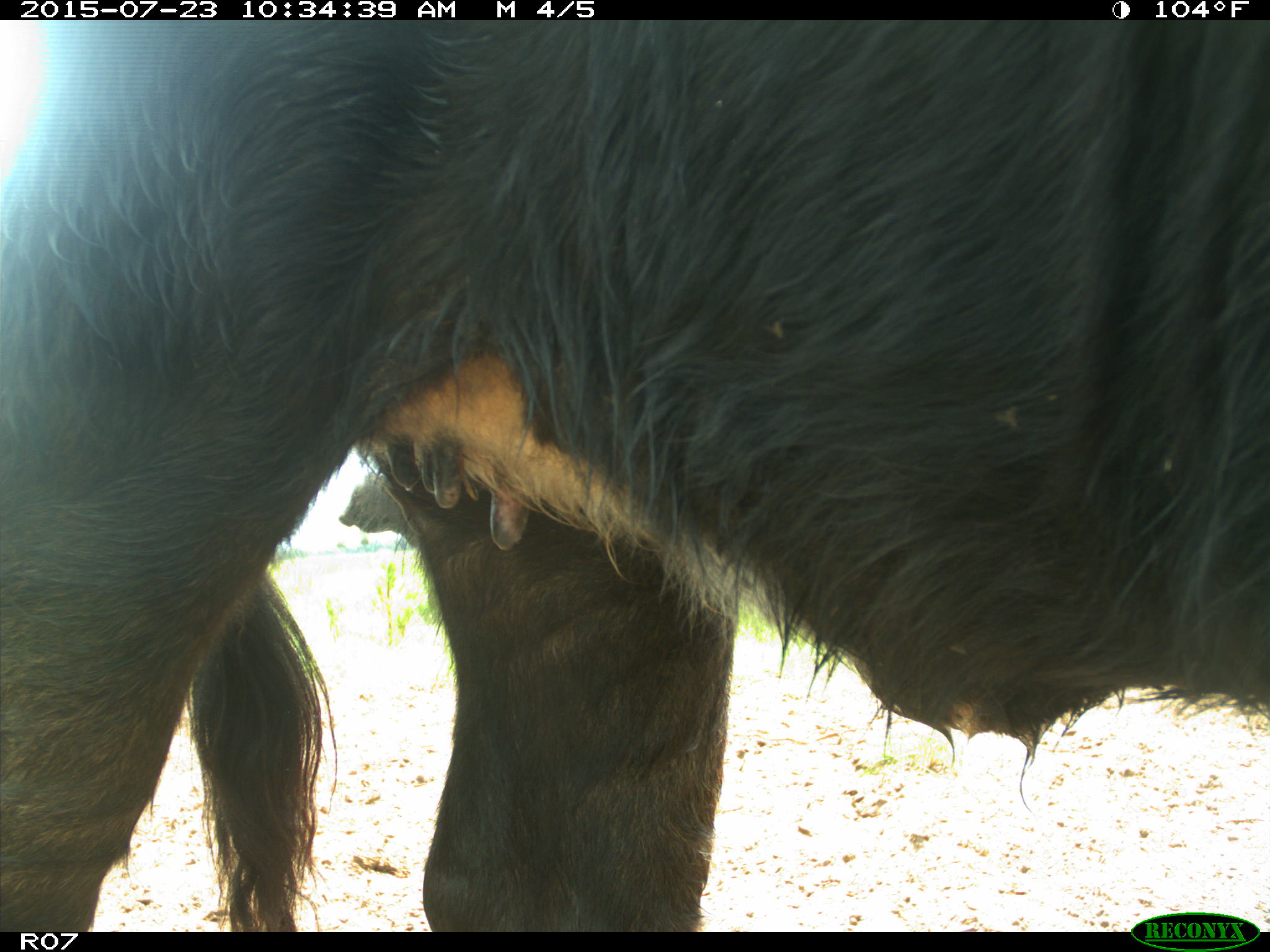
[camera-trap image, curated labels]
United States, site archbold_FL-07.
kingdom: Animalia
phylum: Chordata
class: Mammalia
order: Artiodactyla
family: Bovidae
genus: Bos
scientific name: Bos taurus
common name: domestic cow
Bos taurus (domestic cow).